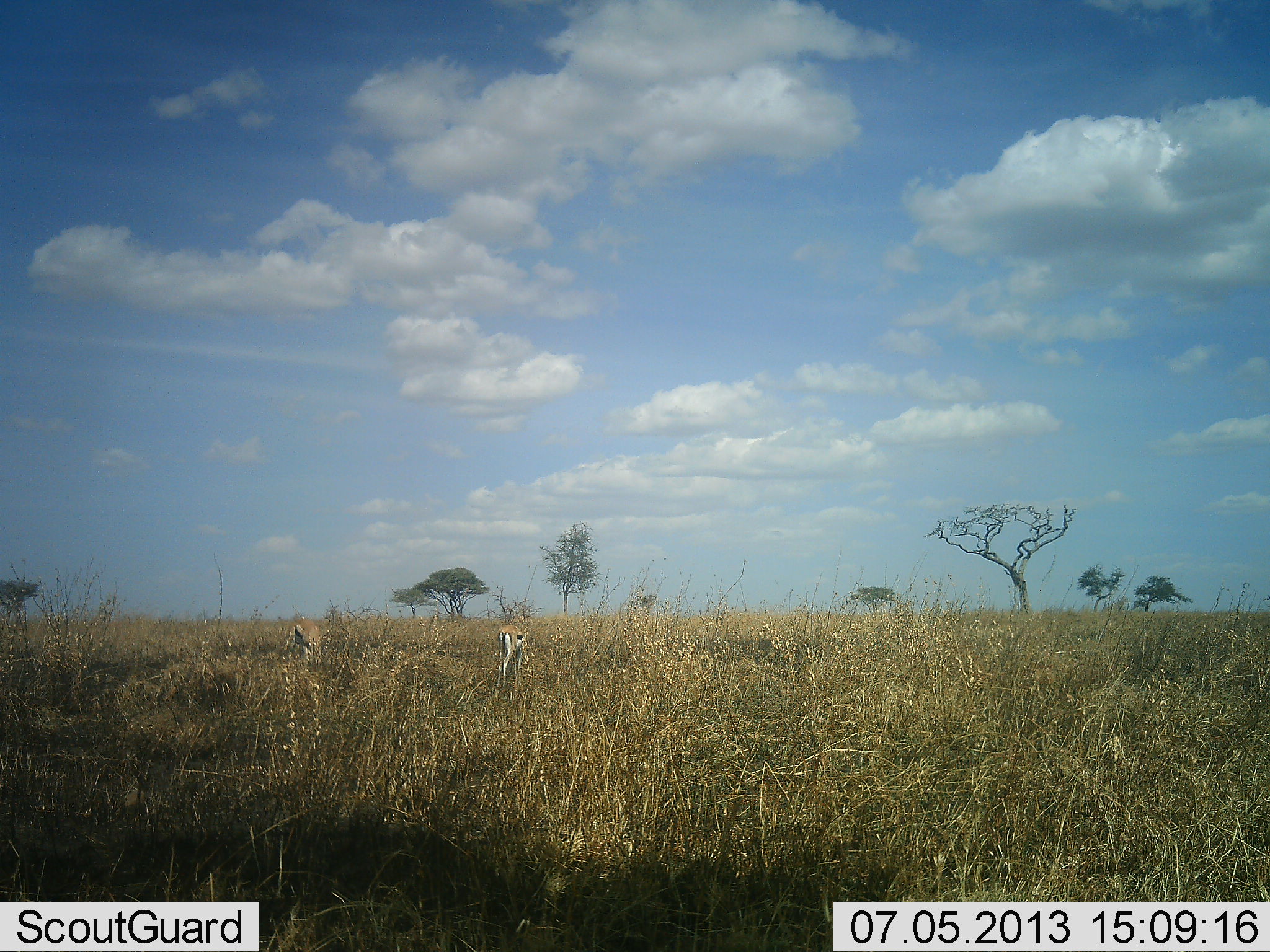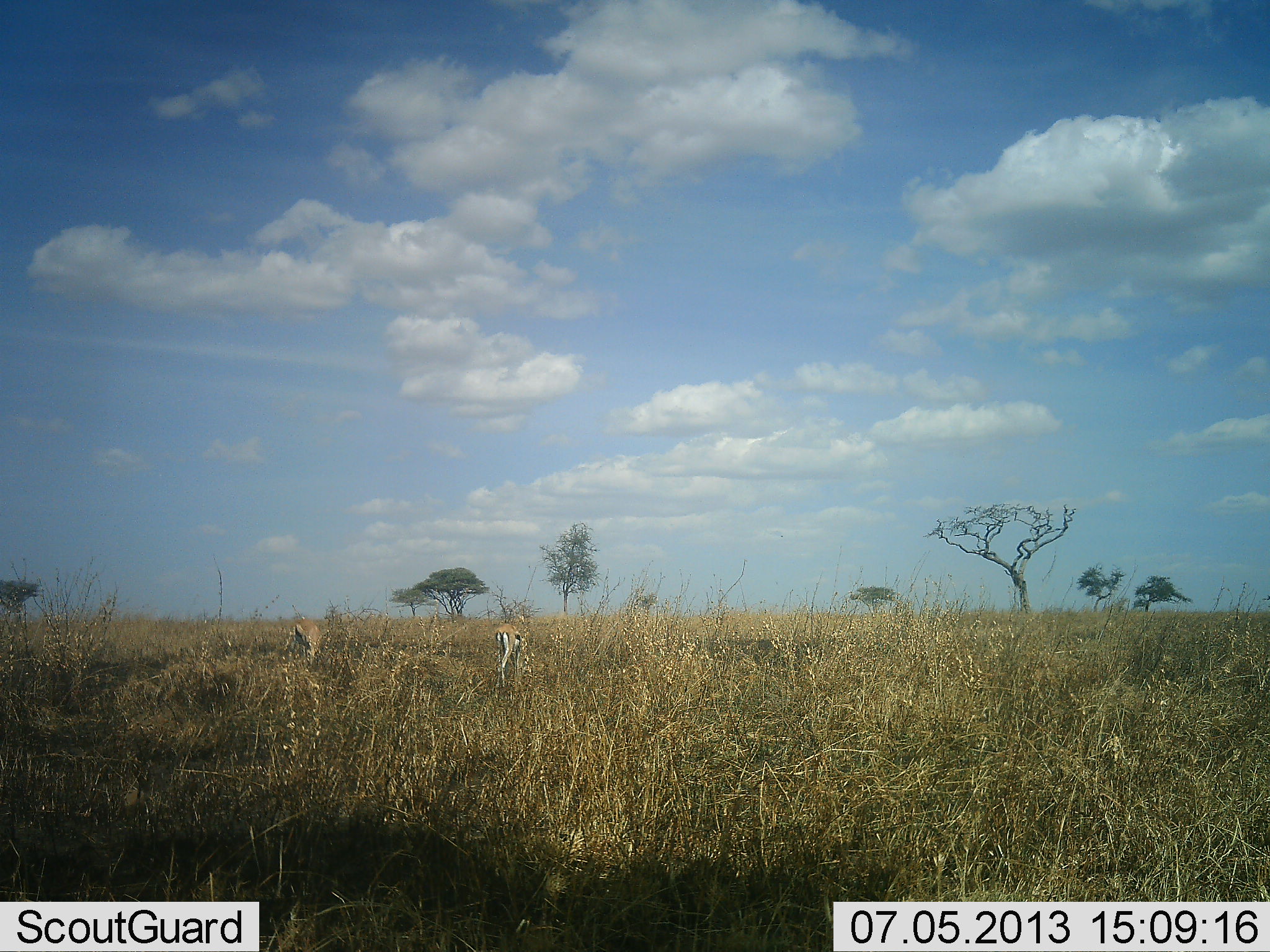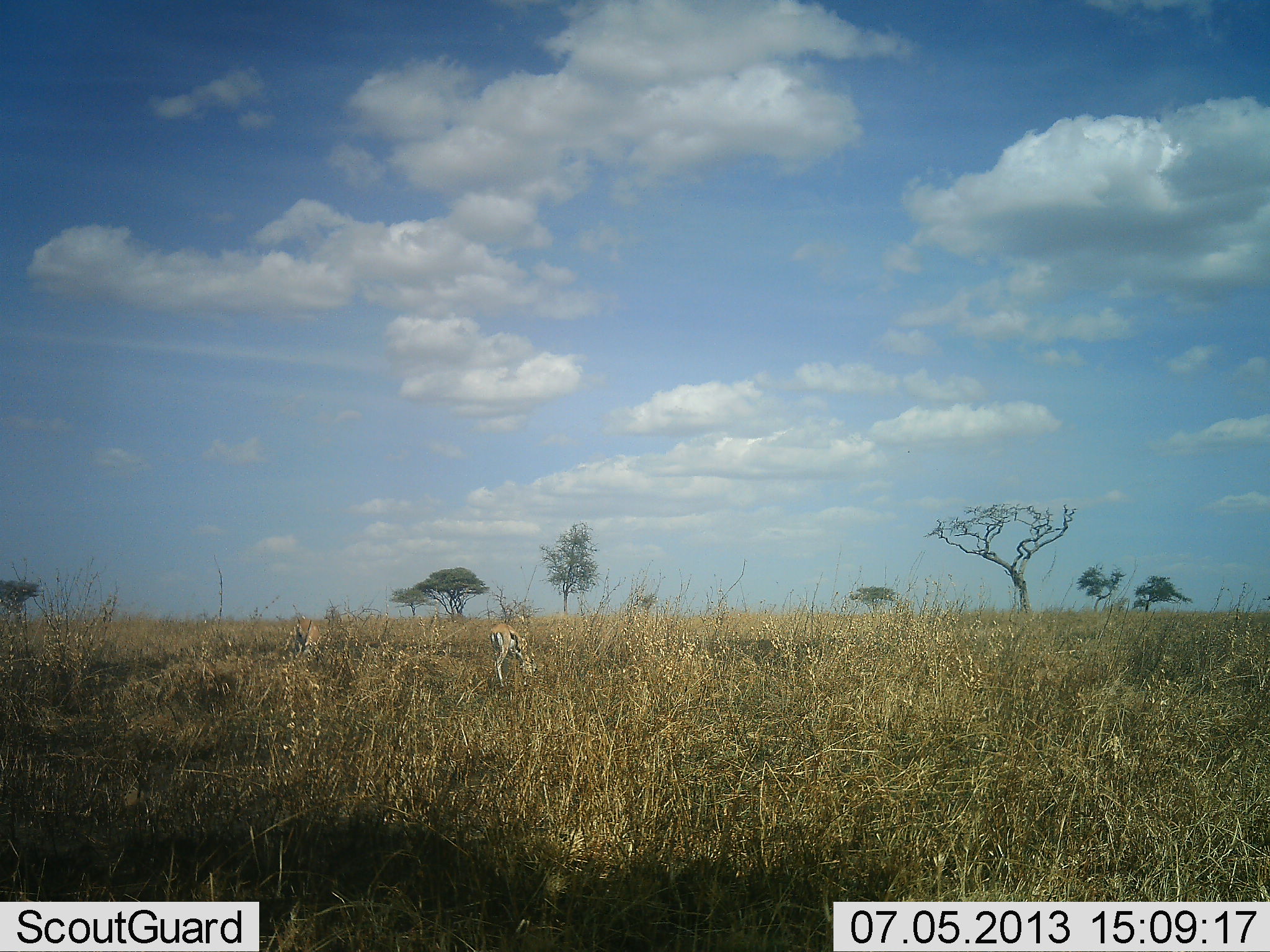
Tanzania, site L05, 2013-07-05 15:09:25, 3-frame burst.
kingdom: Animalia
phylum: Chordata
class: Mammalia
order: Artiodactyla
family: Bovidae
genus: Eudorcas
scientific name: Eudorcas thomsonii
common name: thomson's gazelle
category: gazellethomsons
Gazellethomsons (thomson's gazelle) (Eudorcas thomsonii), count 2. Behavior (volunteer vote fractions): standing 50%, resting 0%, moving 10%, interacting 10%. Young present (vote fraction): 0%. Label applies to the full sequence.